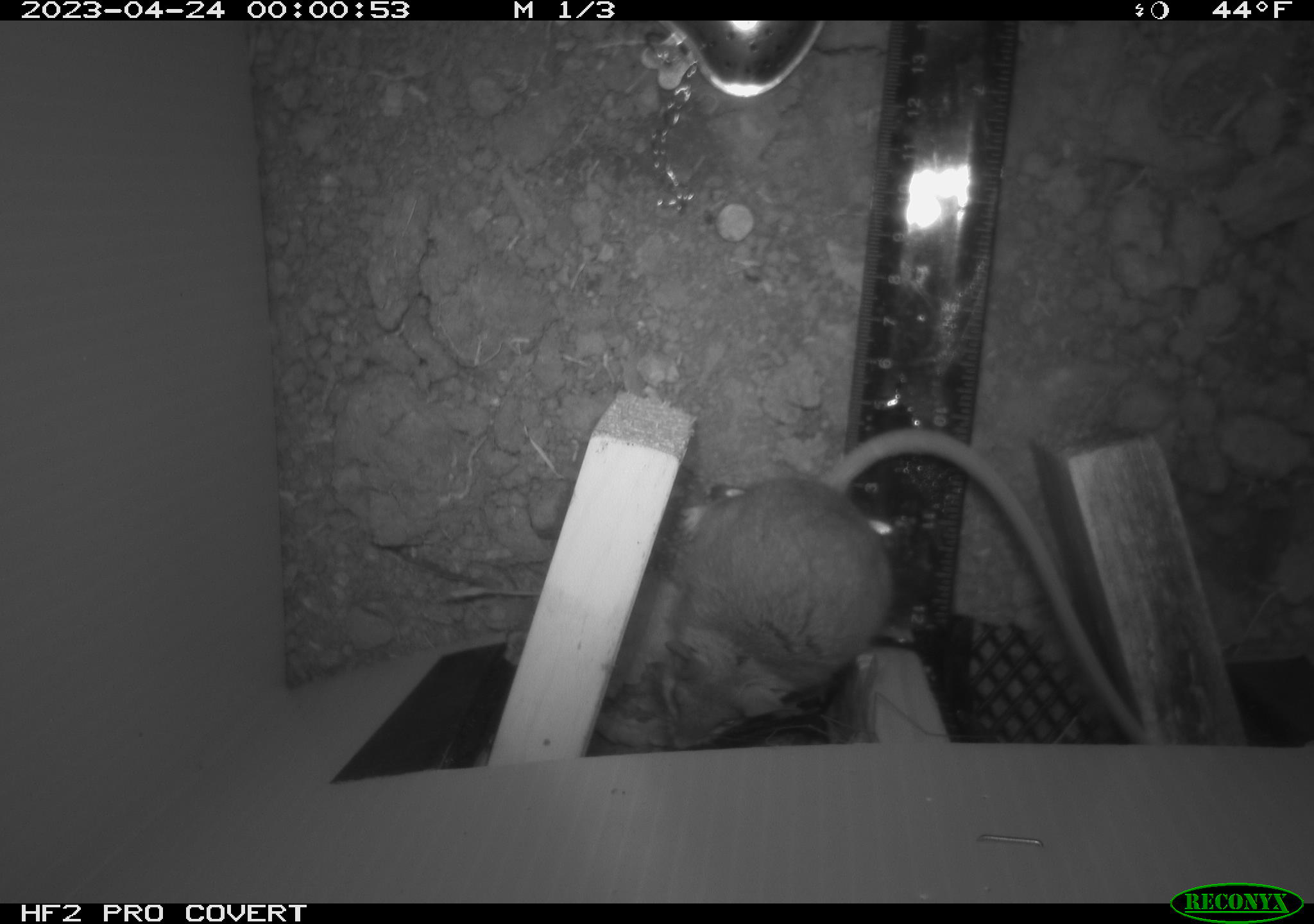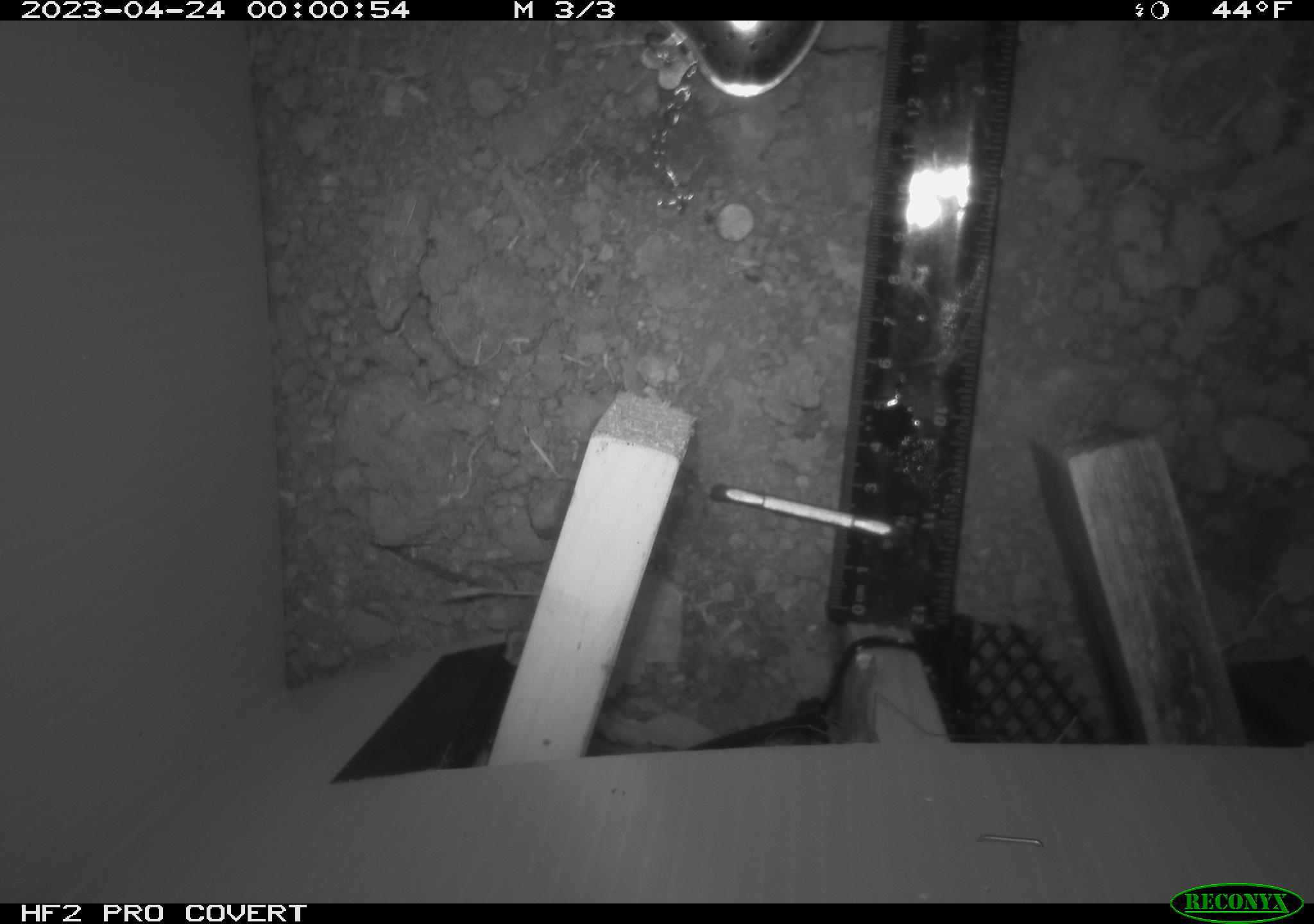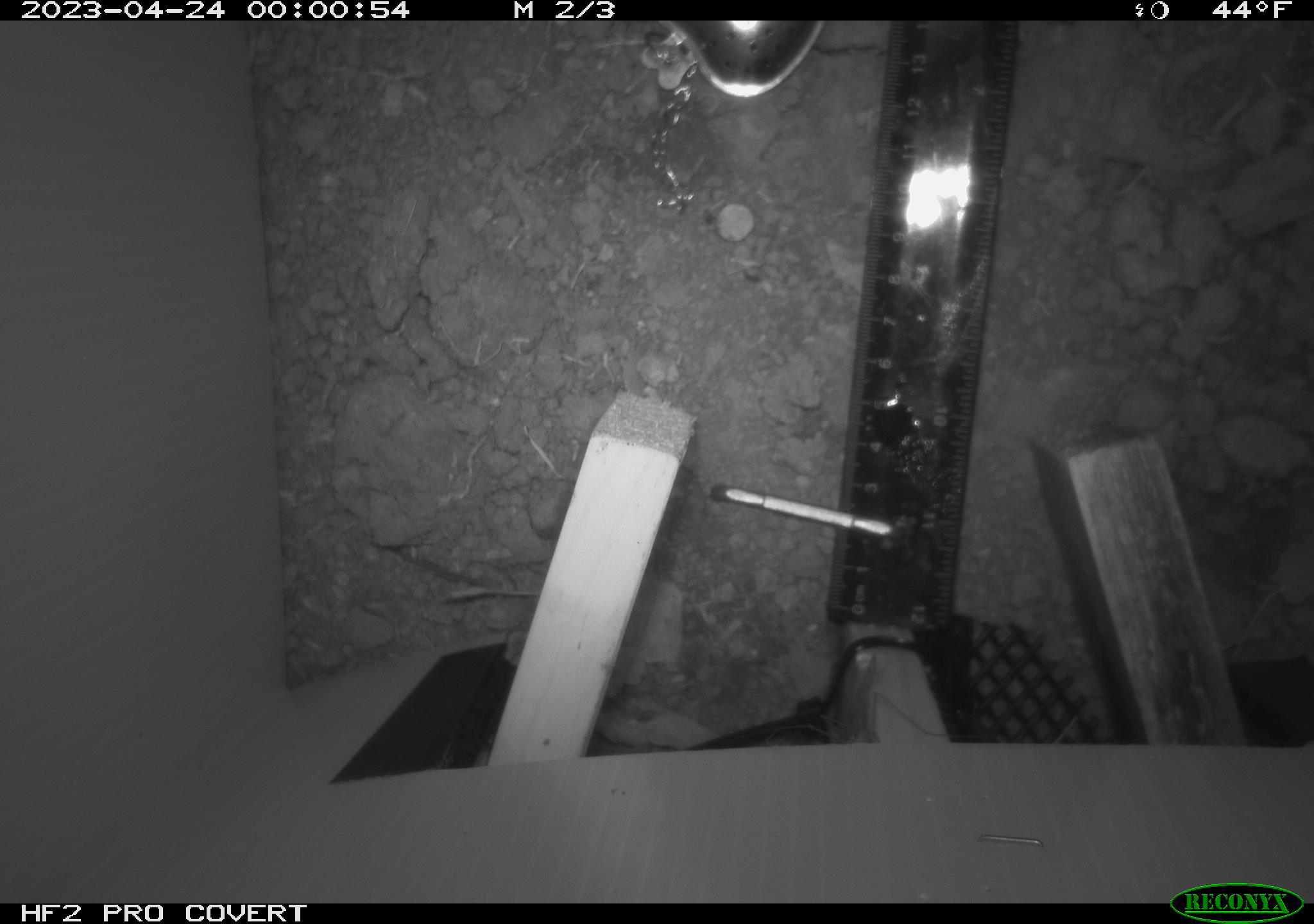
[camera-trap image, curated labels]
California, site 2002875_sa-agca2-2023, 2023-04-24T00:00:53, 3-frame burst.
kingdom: Animalia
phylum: Chordata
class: Mammalia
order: Rodentia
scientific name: Rodentia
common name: mouse species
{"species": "mouse species (Rodentia)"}